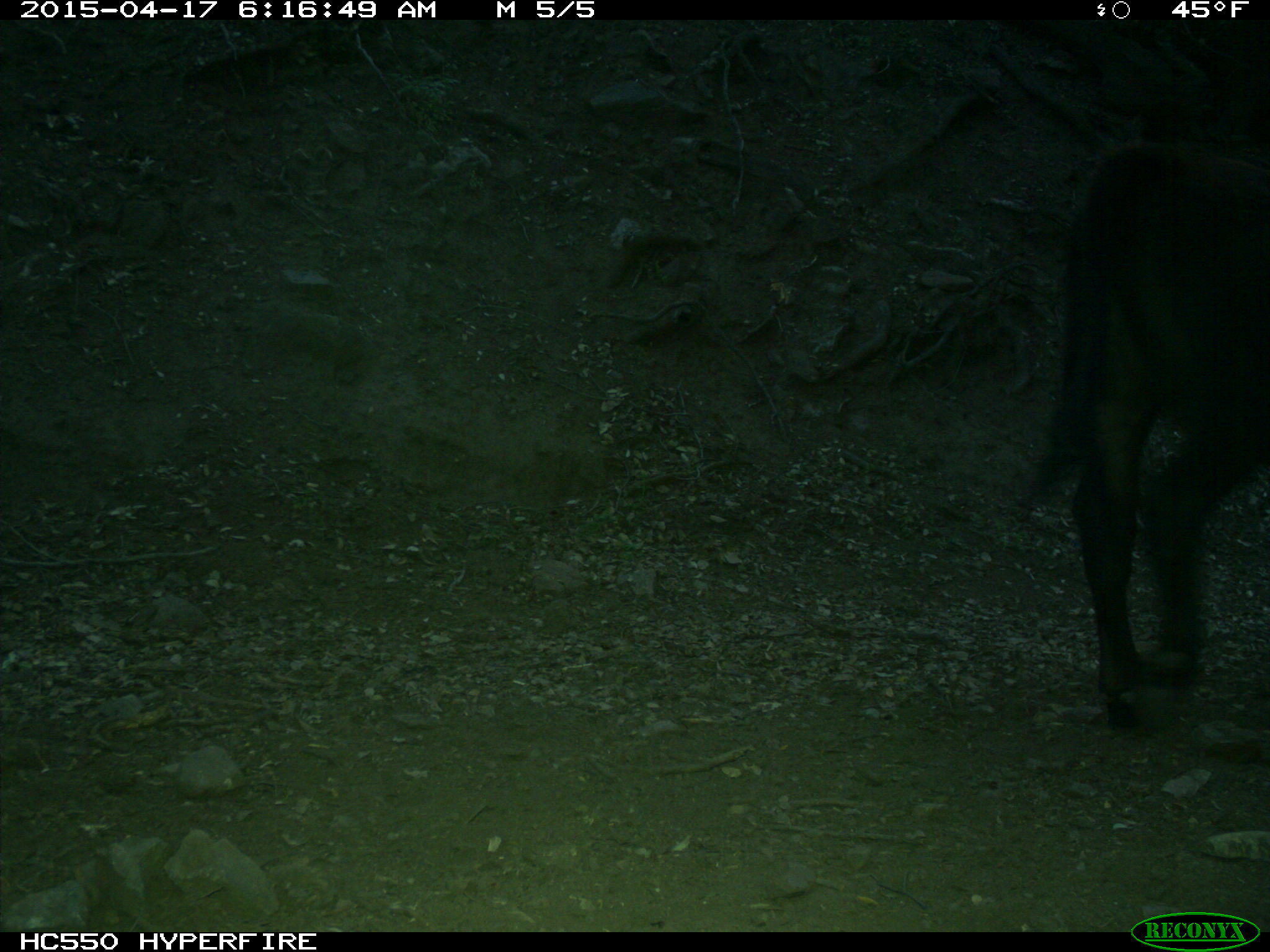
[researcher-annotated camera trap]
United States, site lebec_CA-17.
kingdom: Animalia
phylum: Chordata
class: Mammalia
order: Artiodactyla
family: Bovidae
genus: Bos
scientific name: Bos taurus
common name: domestic cow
Bos taurus (domestic cow).